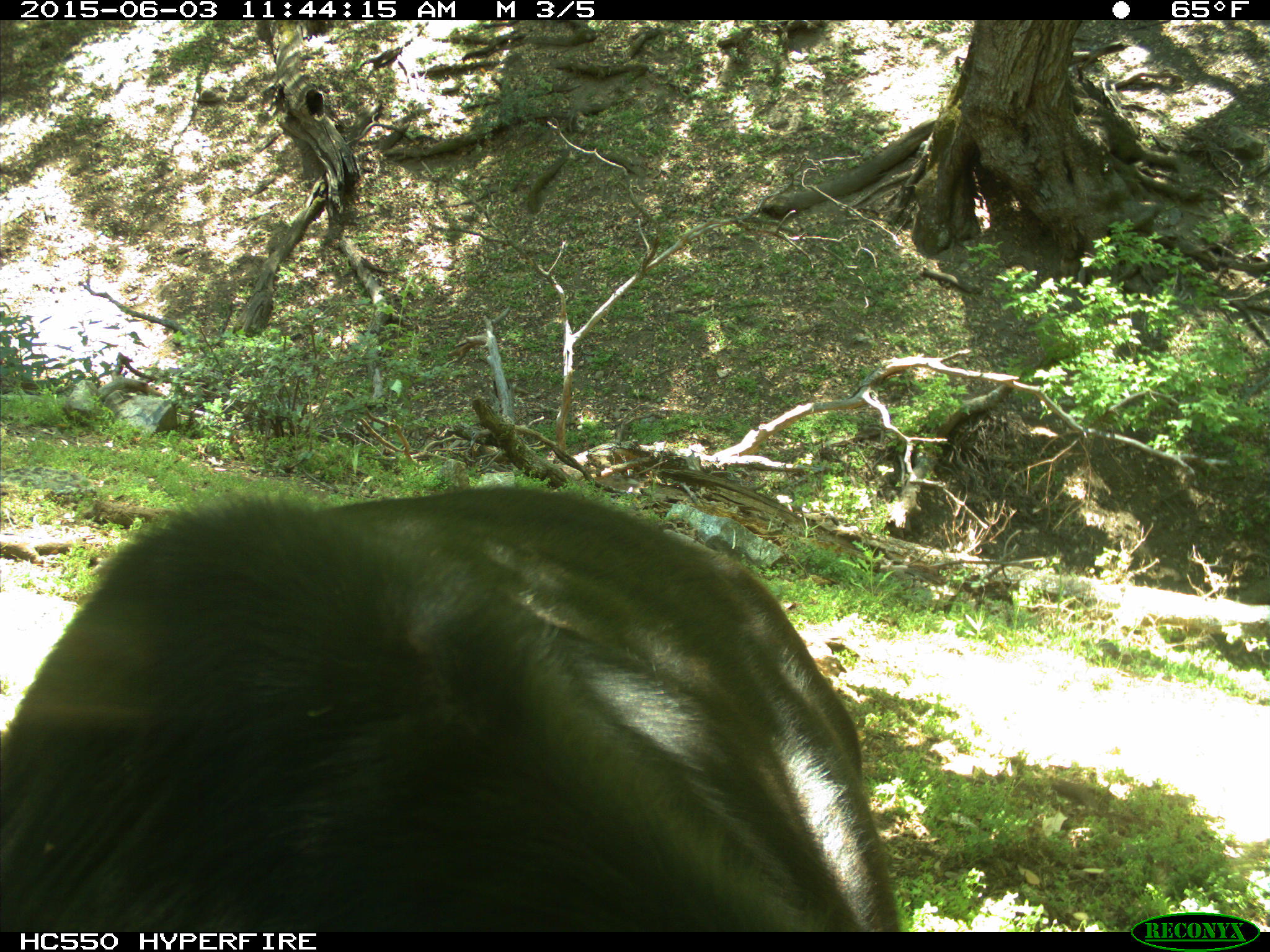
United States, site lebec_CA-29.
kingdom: Animalia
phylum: Chordata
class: Mammalia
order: Artiodactyla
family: Bovidae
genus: Bos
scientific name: Bos taurus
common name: domestic cow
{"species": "Bos taurus (domestic cow)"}